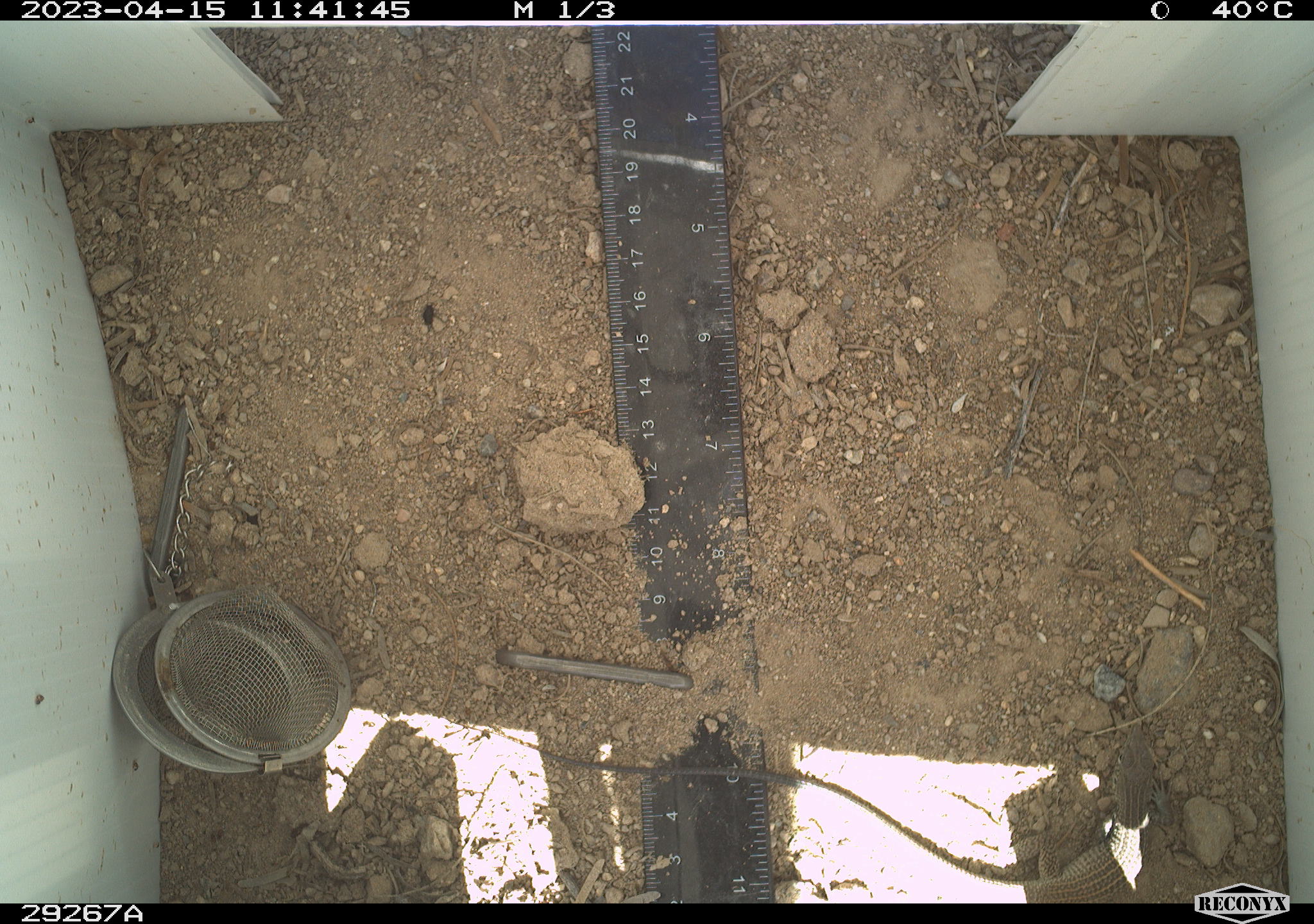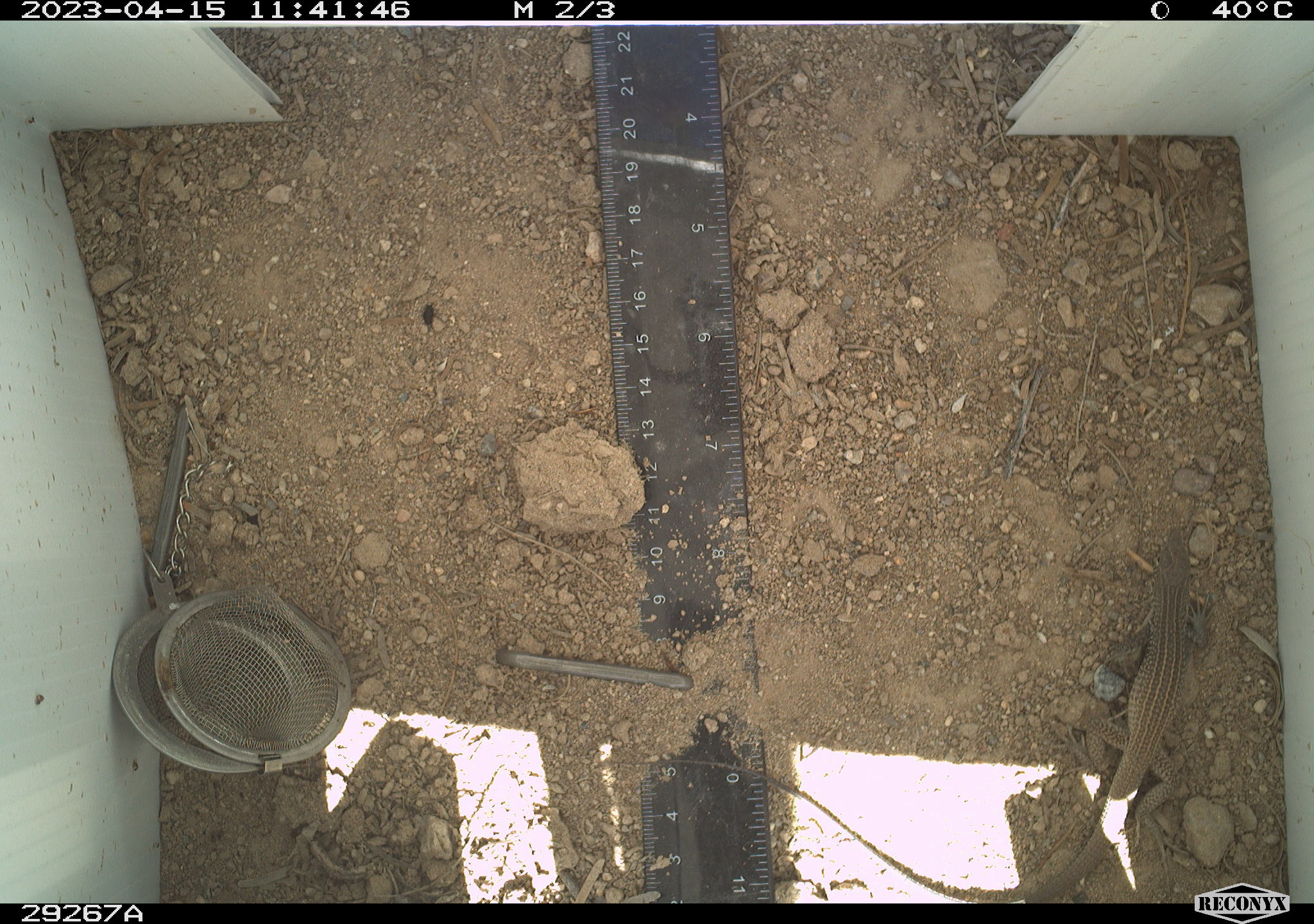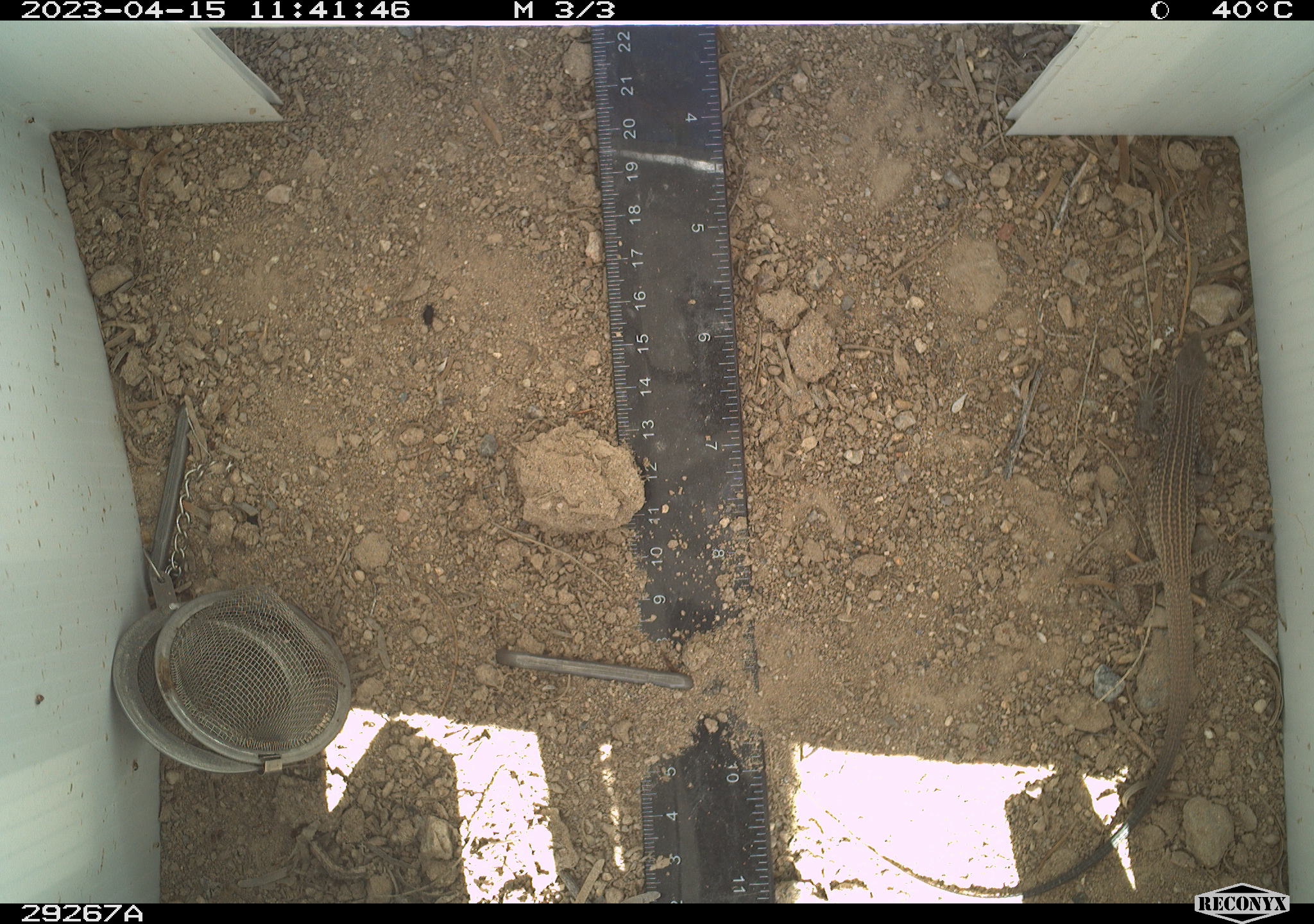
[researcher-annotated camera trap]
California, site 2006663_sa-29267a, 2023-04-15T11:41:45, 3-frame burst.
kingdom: Animalia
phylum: Chordata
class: Reptilia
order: Squamata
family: Teiidae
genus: Aspidoscelis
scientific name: Aspidoscelis tigris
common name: western whiptail